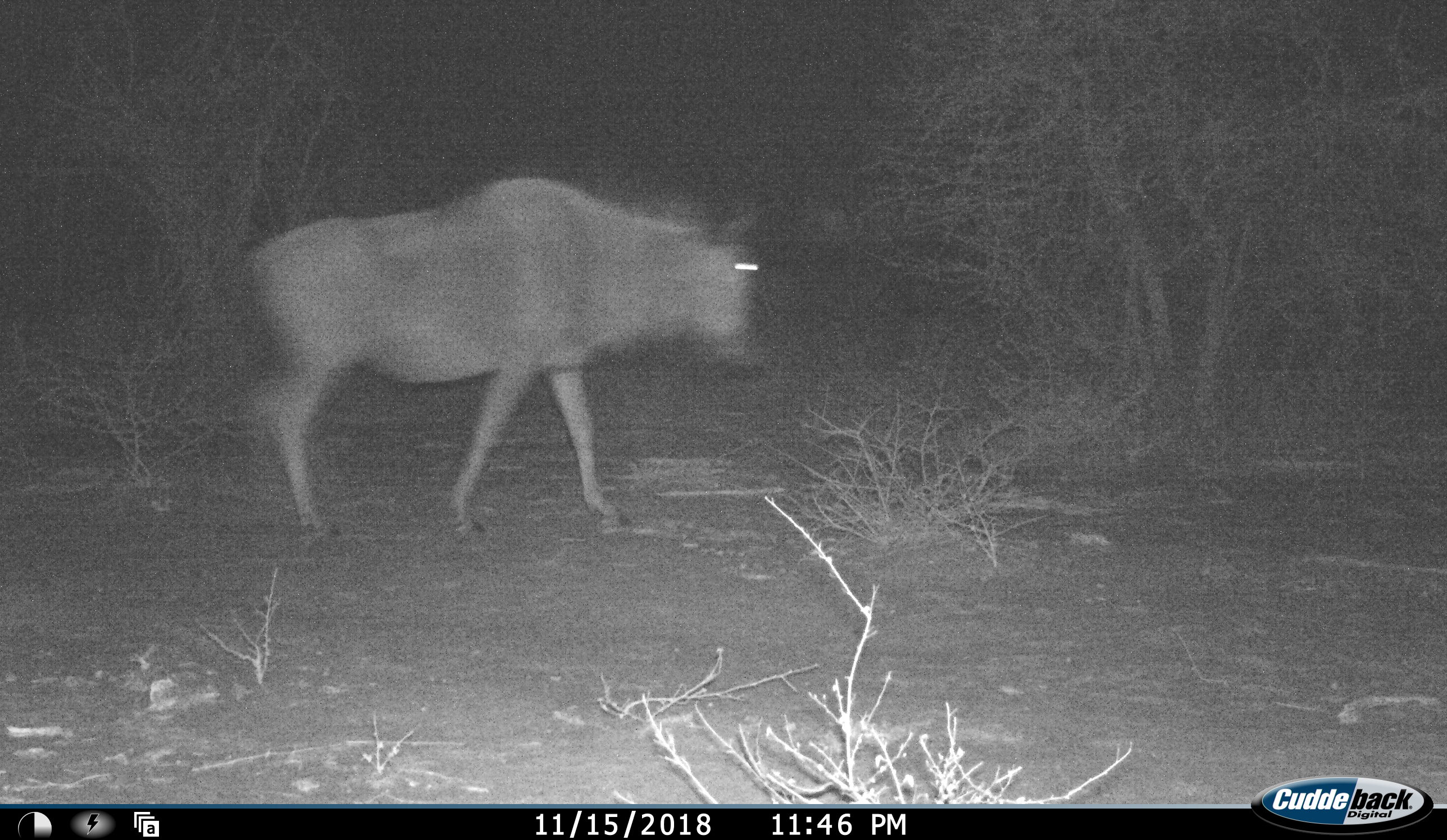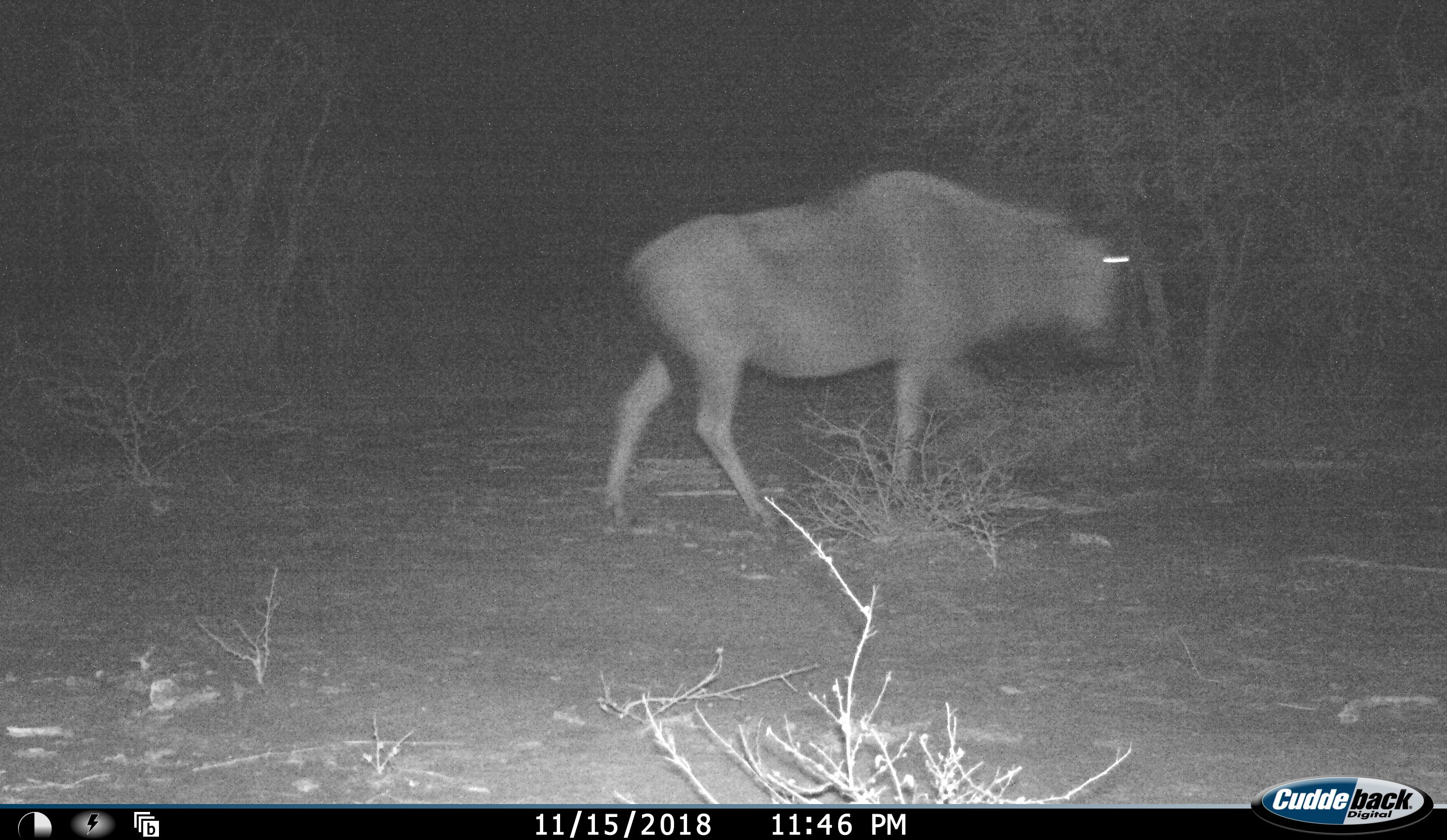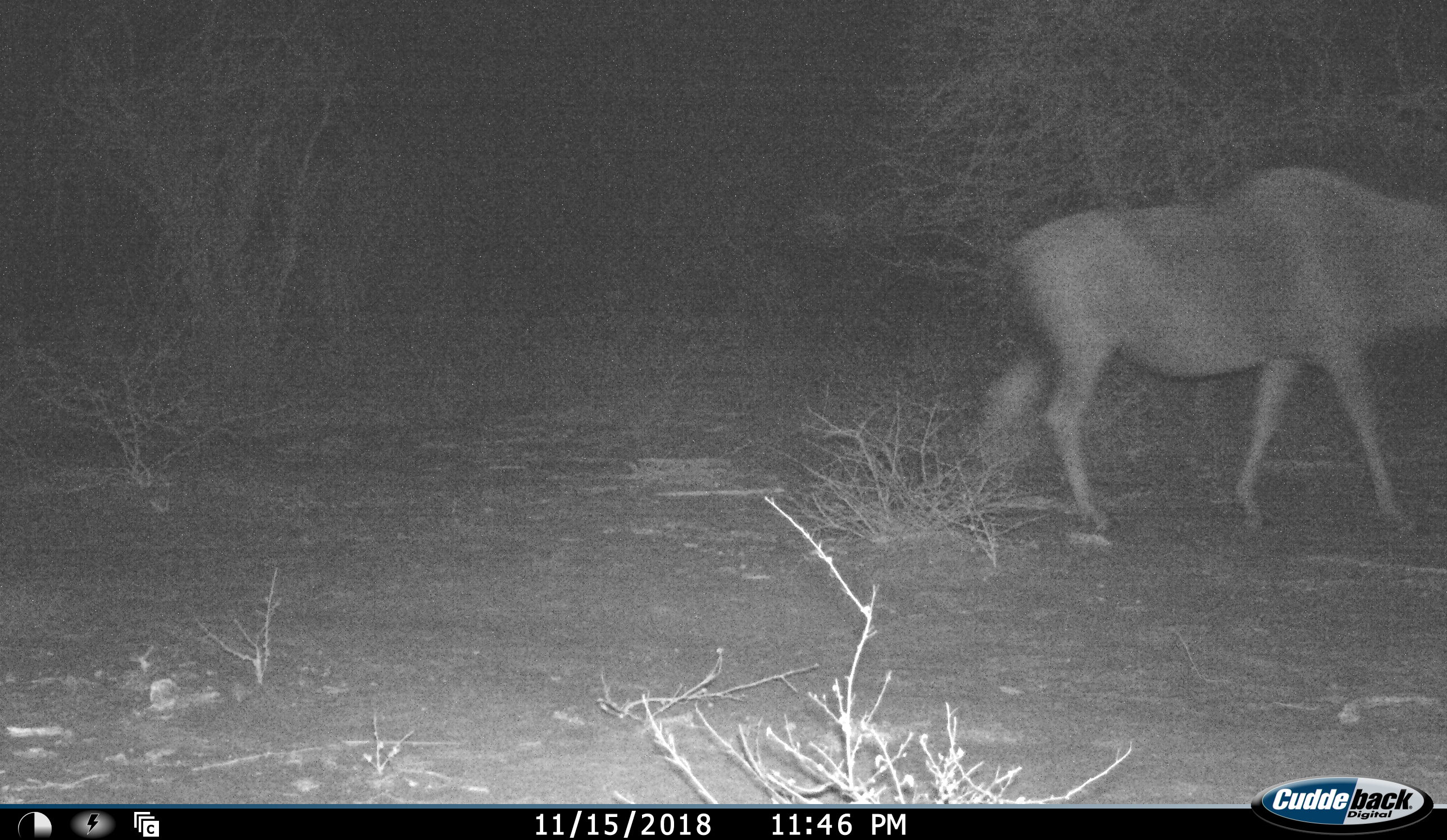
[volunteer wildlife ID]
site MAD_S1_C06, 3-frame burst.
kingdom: Animalia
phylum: Chordata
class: Mammalia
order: Artiodactyla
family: Bovidae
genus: Connochaetes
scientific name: Connochaetes taurinus taurinus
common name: blue wildebeest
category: wildebeestblue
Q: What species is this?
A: Wildebeestblue (blue wildebeest) (Connochaetes taurinus taurinus).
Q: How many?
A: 1.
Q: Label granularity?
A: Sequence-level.